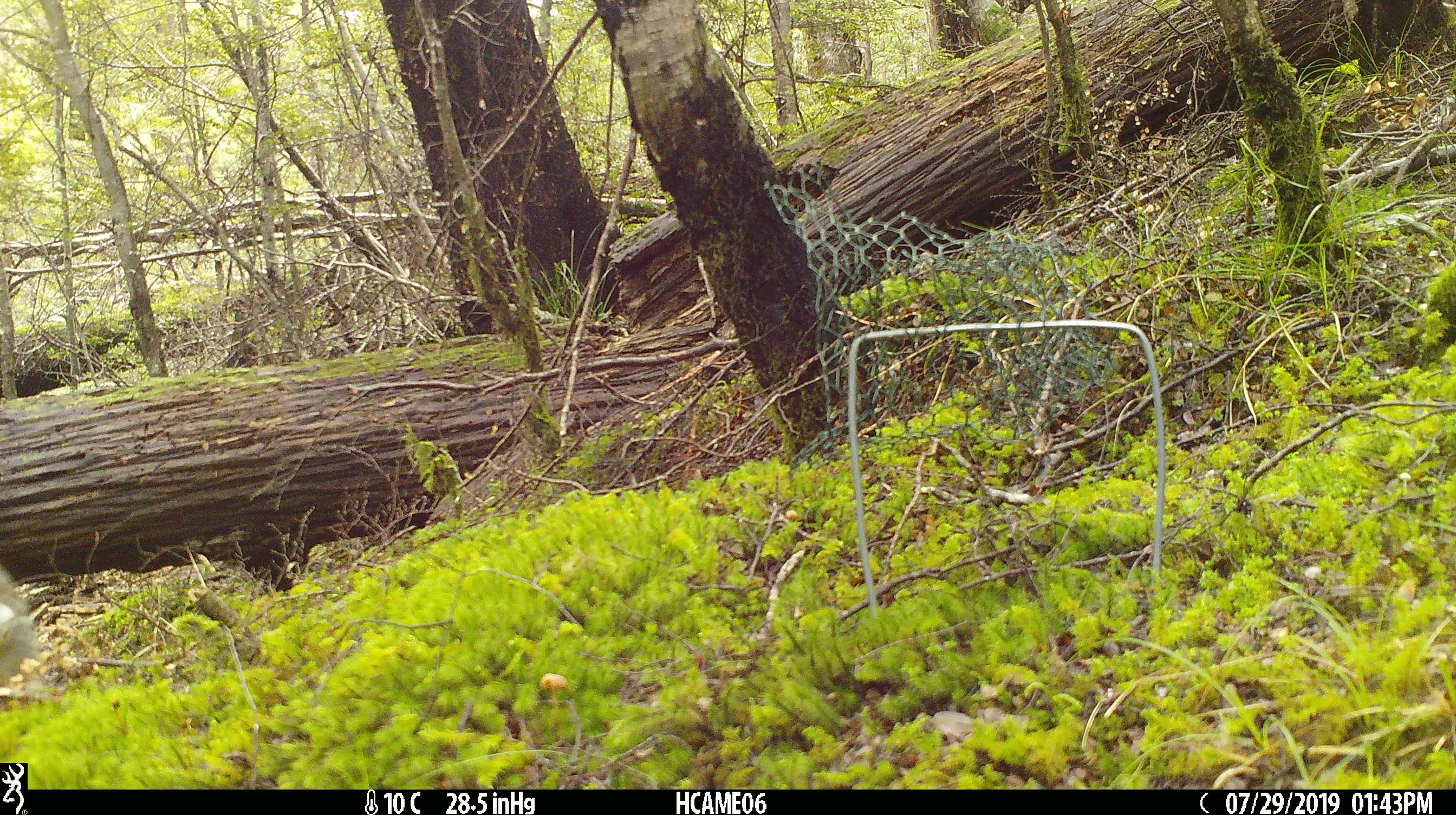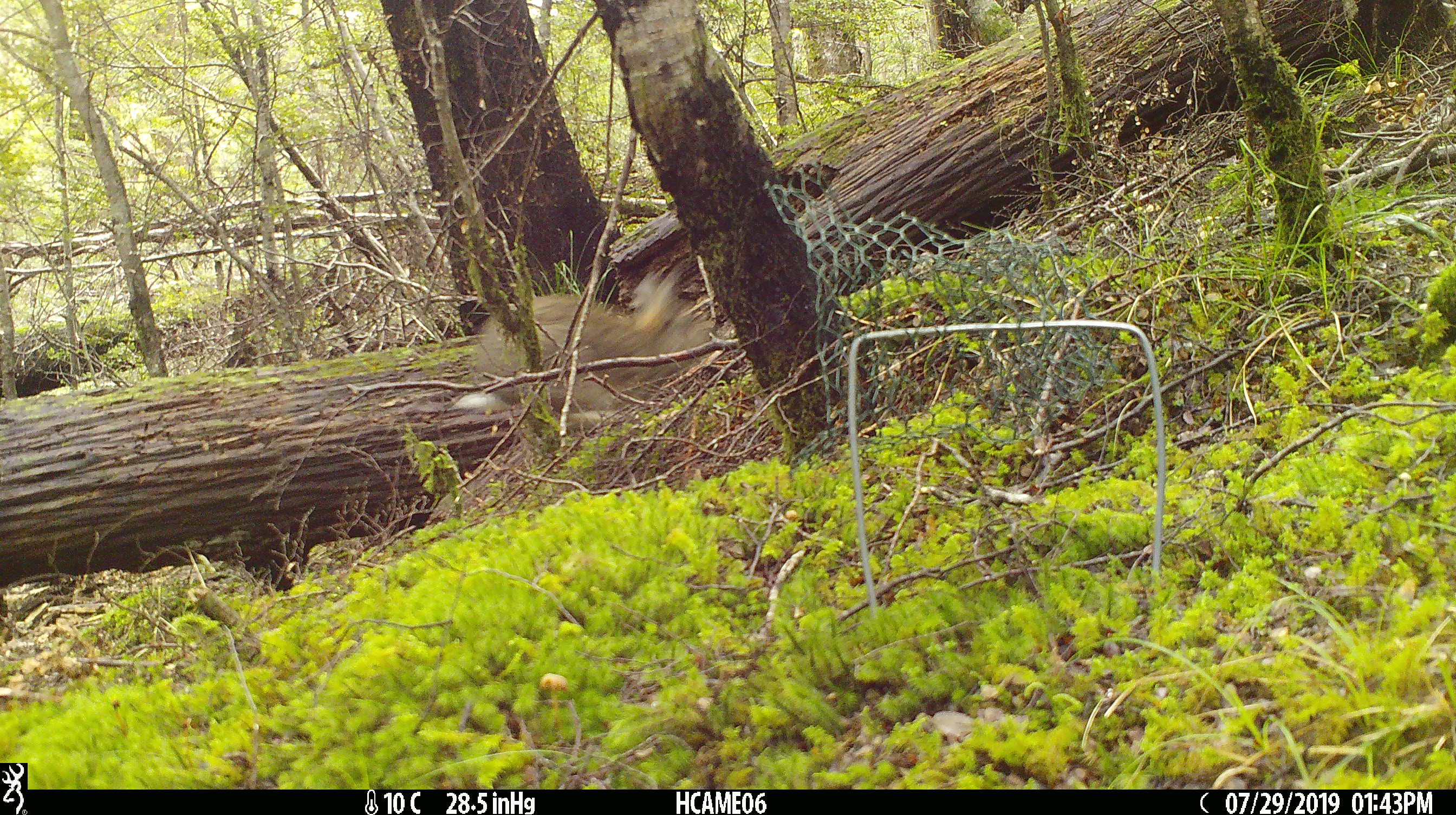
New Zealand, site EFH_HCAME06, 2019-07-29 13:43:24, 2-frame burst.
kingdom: Animalia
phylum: Chordata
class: Mammalia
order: Lagomorpha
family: Leporidae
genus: Oryctolagus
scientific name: Oryctolagus cuniculus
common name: european rabbit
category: rabbit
Rabbit (european rabbit) (Oryctolagus cuniculus).